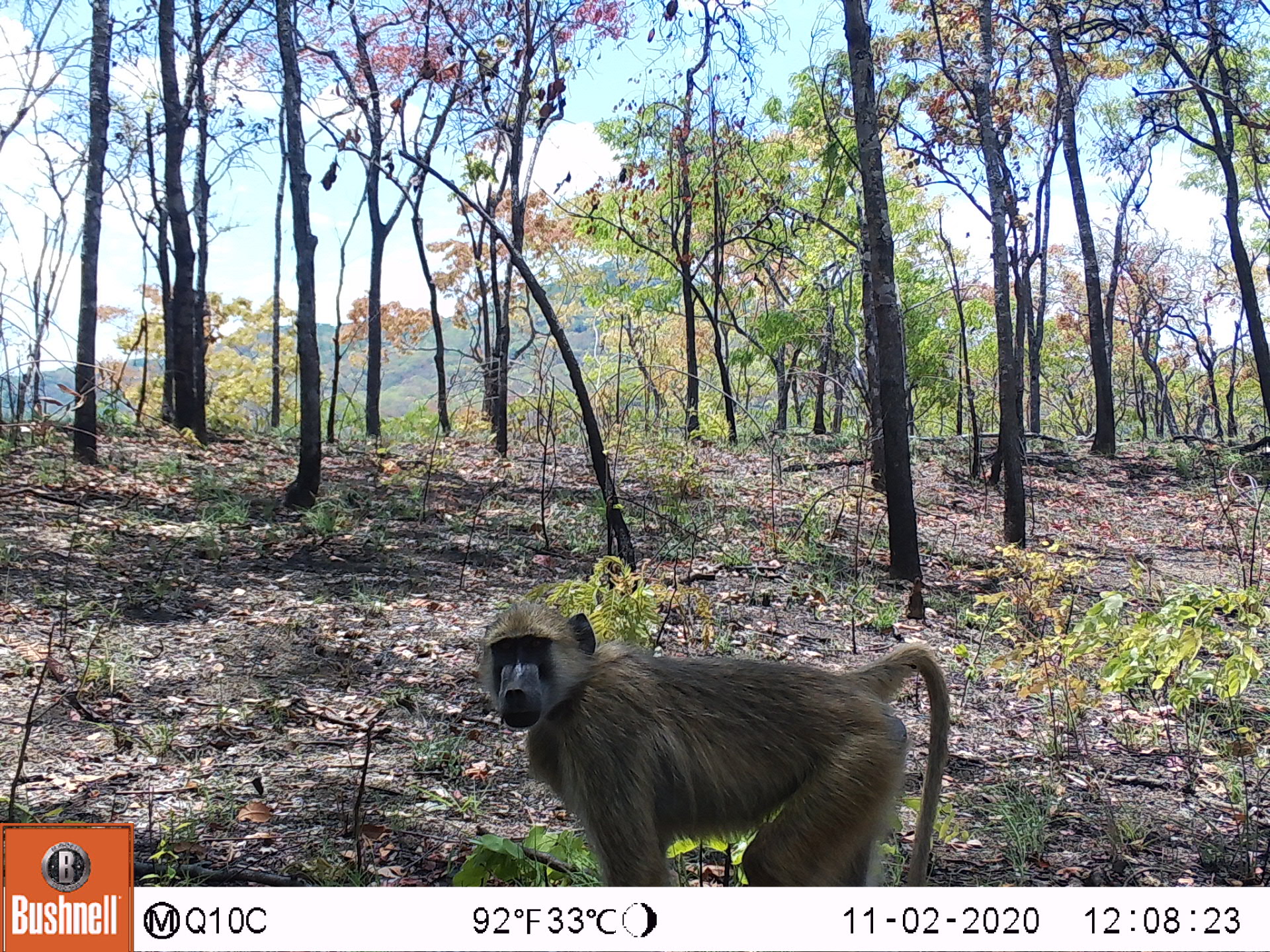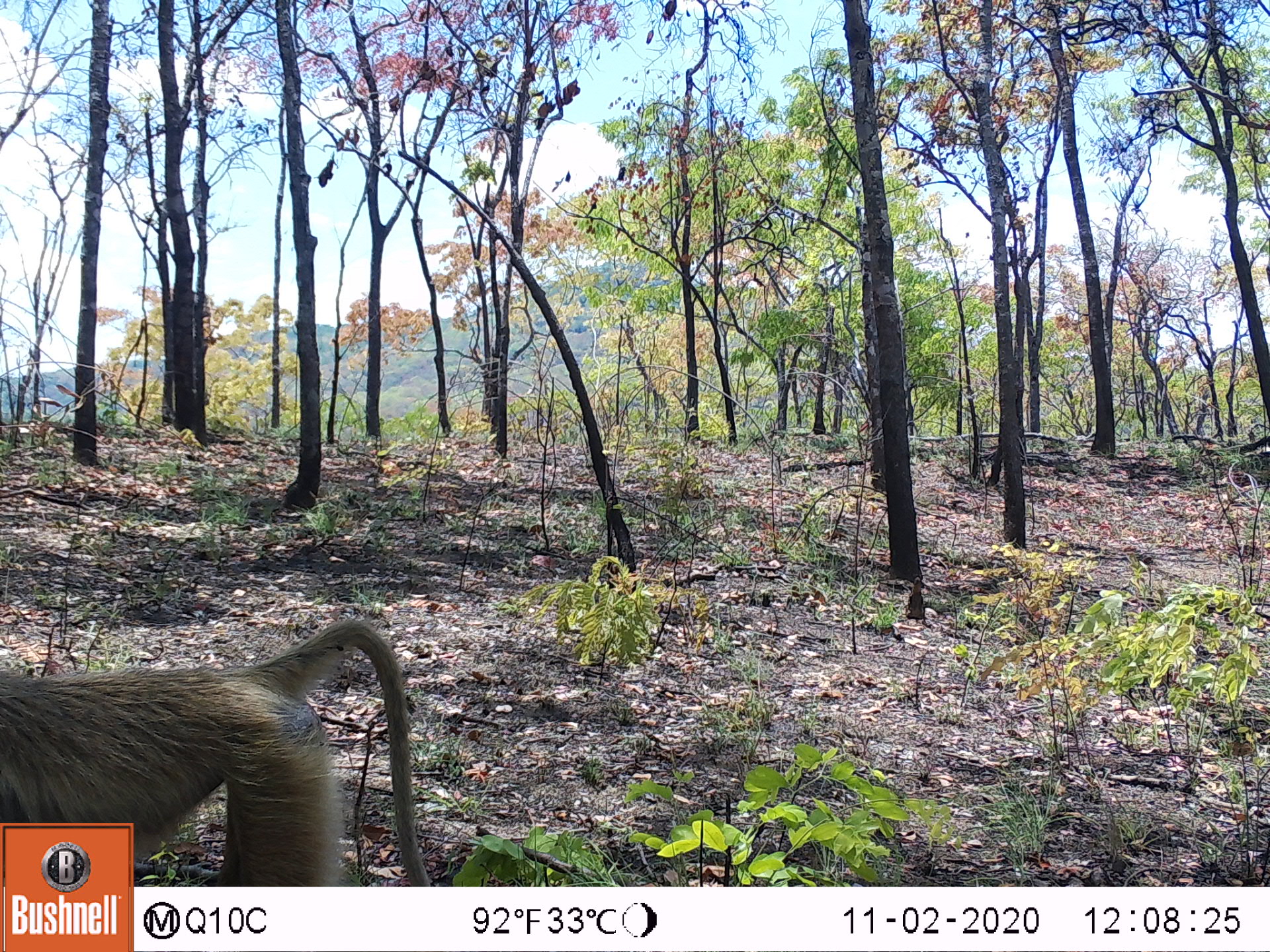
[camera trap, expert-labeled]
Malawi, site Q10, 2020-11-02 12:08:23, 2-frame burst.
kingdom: Animalia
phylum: Chordata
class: Mammalia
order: Primates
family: Cercopithecidae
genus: Papio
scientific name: Papio cynocephalus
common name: yellow baboon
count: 1